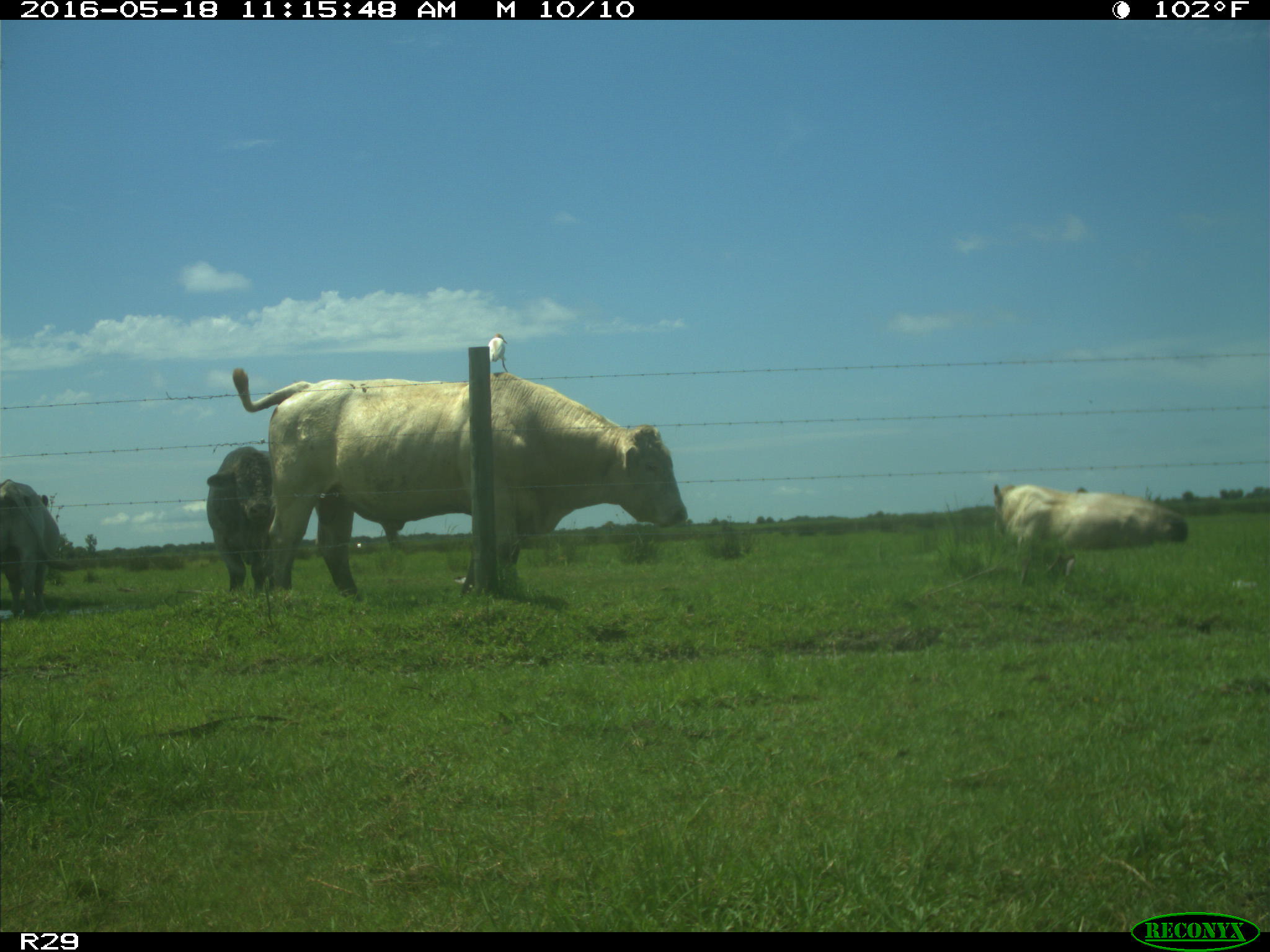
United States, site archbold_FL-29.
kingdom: Animalia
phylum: Chordata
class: Mammalia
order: Artiodactyla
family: Bovidae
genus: Bos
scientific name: Bos taurus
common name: domestic cow